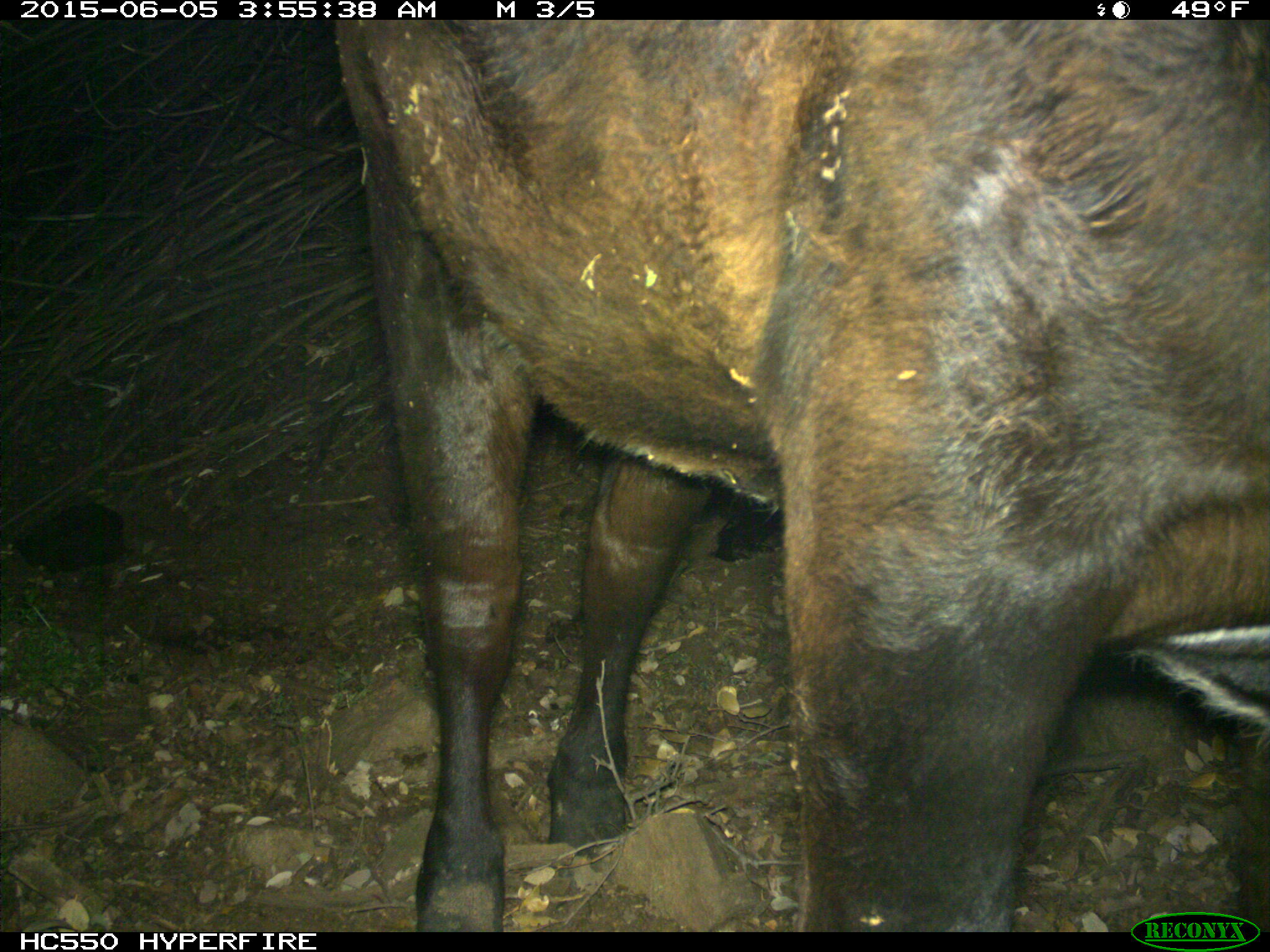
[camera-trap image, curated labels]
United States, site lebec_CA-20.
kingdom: Animalia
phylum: Chordata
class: Mammalia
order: Artiodactyla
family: Bovidae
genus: Bos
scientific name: Bos taurus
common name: domestic cow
Bos taurus (domestic cow).